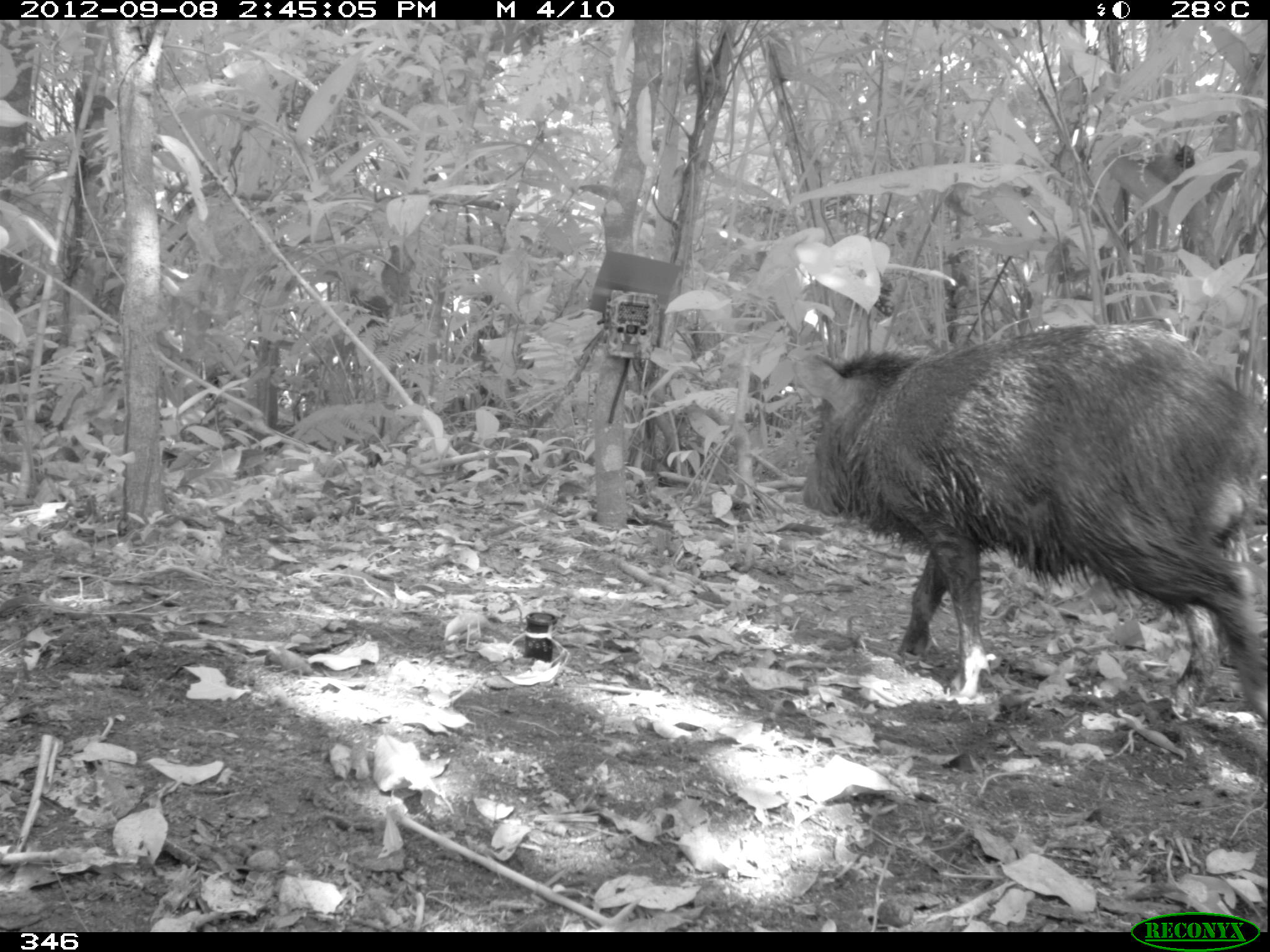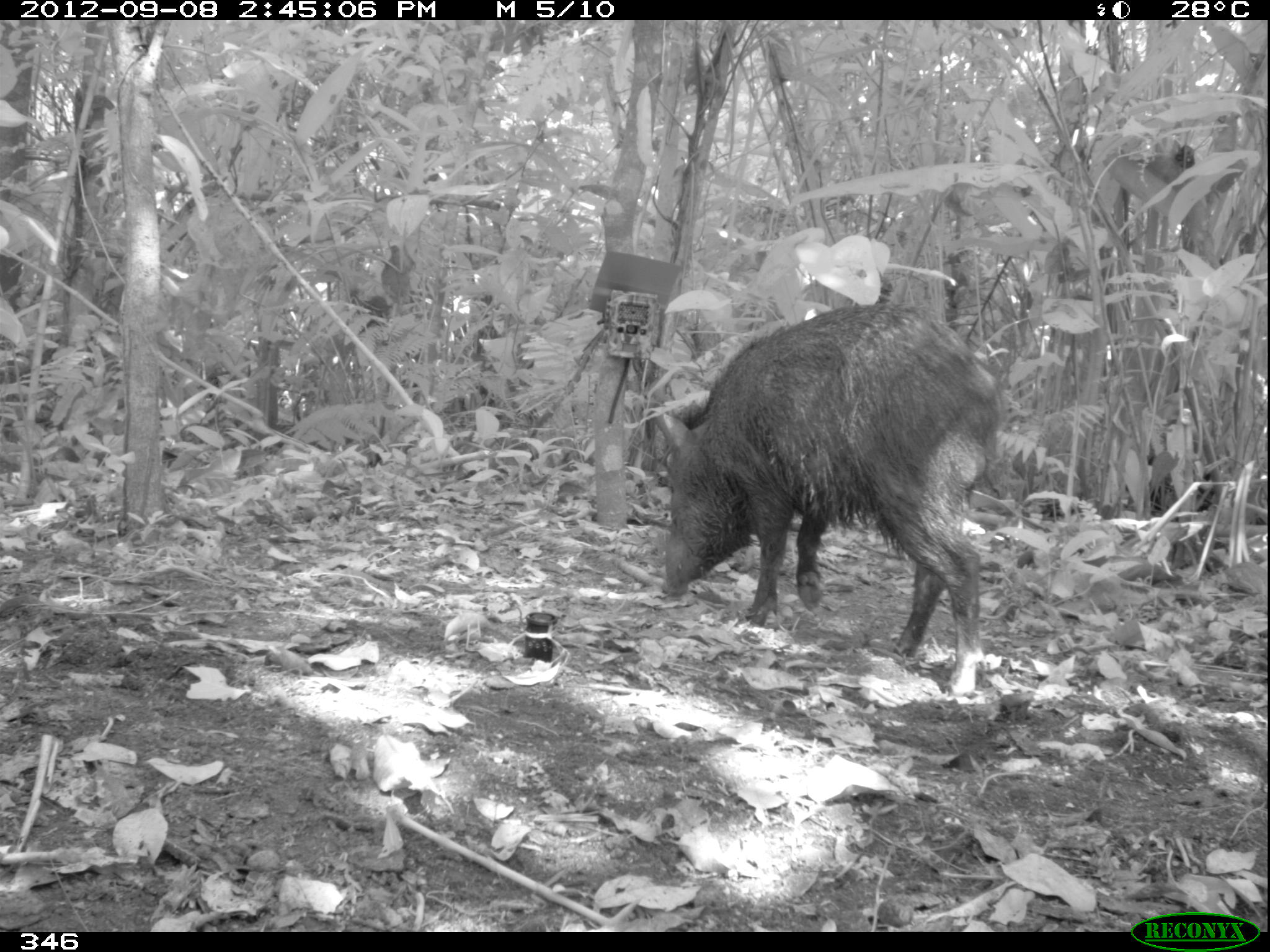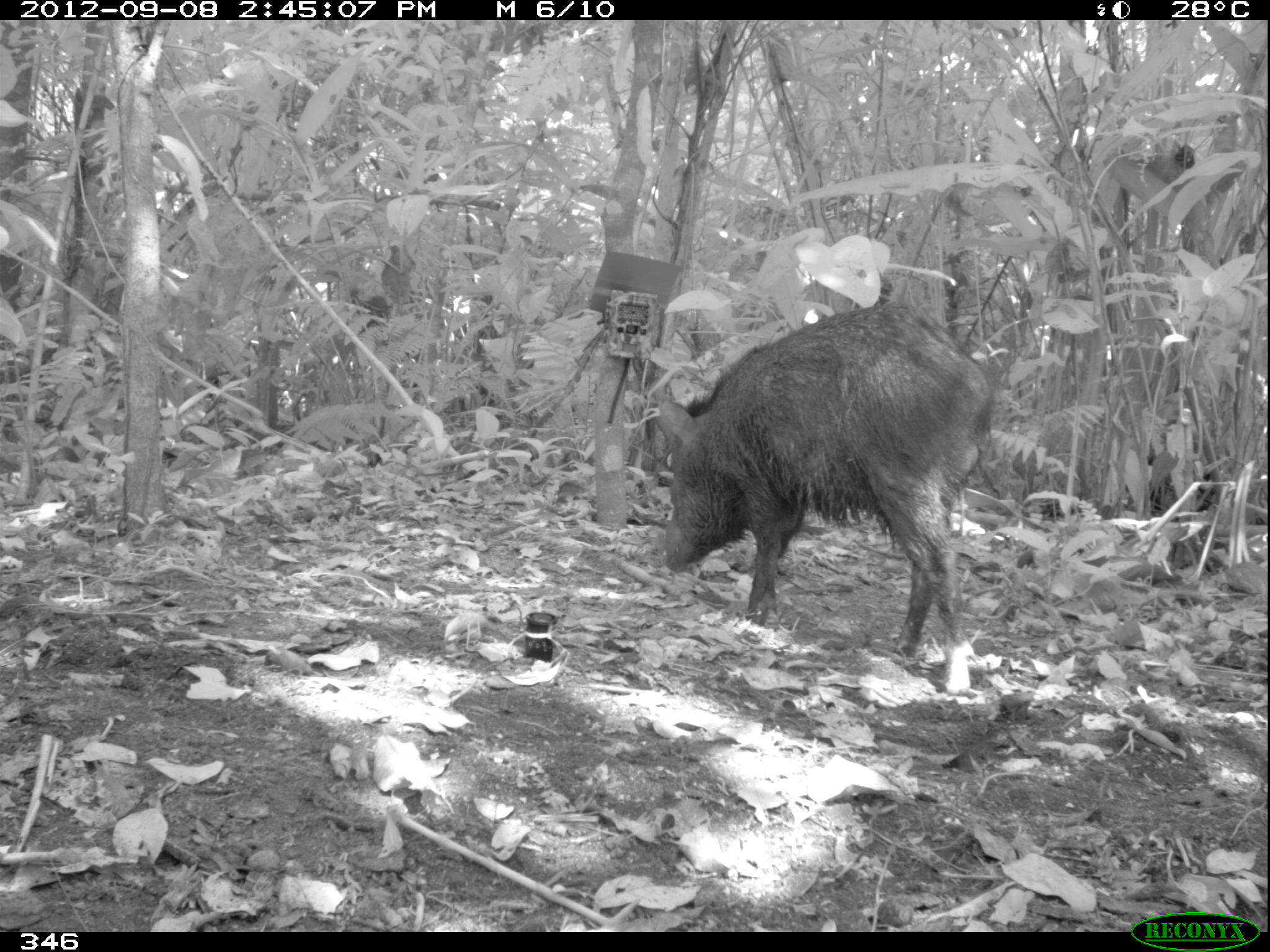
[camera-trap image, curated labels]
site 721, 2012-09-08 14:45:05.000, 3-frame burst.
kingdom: Animalia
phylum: Chordata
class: Mammalia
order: Artiodactyla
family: Tayassuidae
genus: Pecari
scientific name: Pecari tajacu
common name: collared peccary